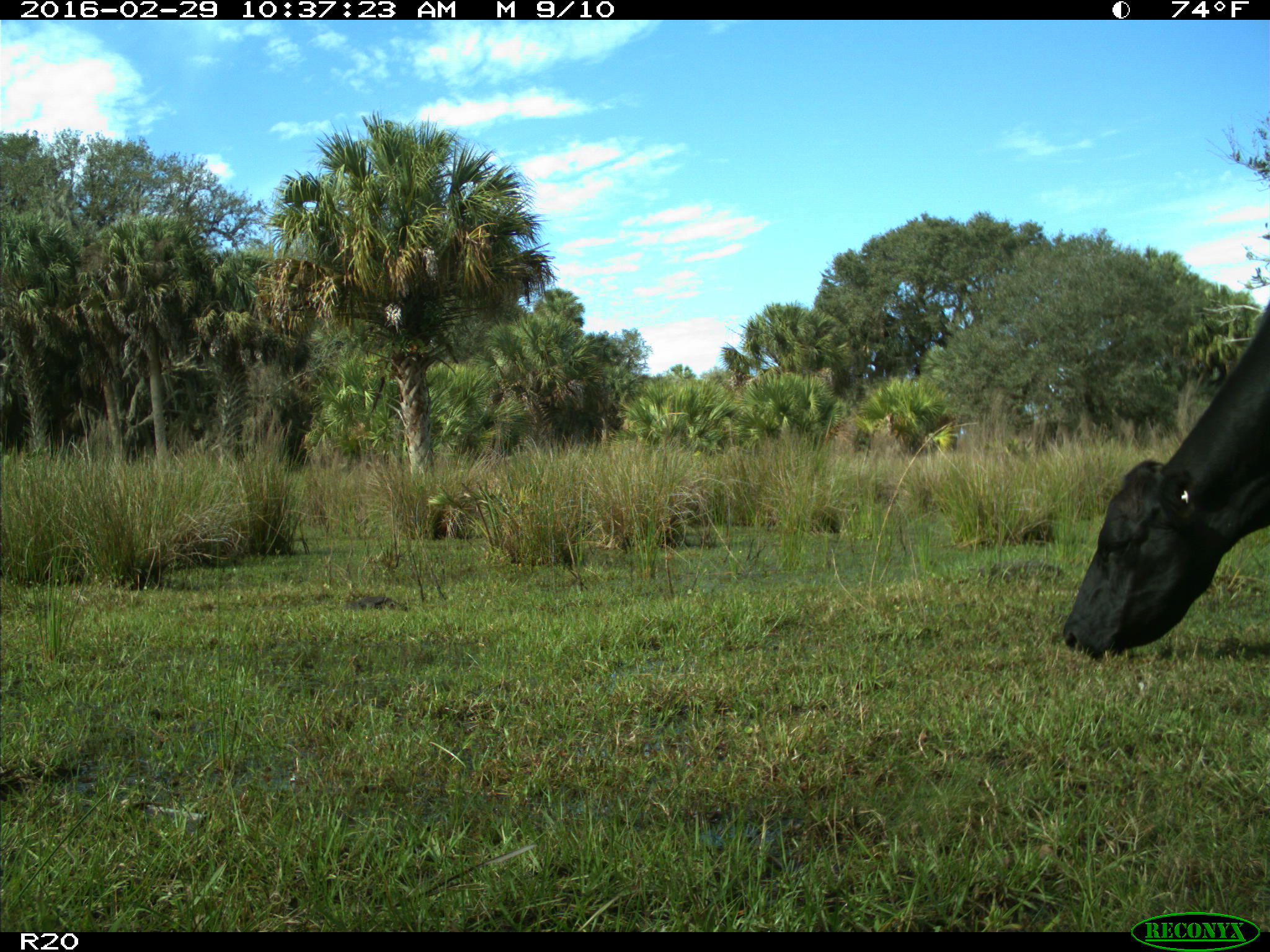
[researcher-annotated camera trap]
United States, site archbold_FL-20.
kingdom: Animalia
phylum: Chordata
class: Mammalia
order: Artiodactyla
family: Bovidae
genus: Bos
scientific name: Bos taurus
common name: domestic cow